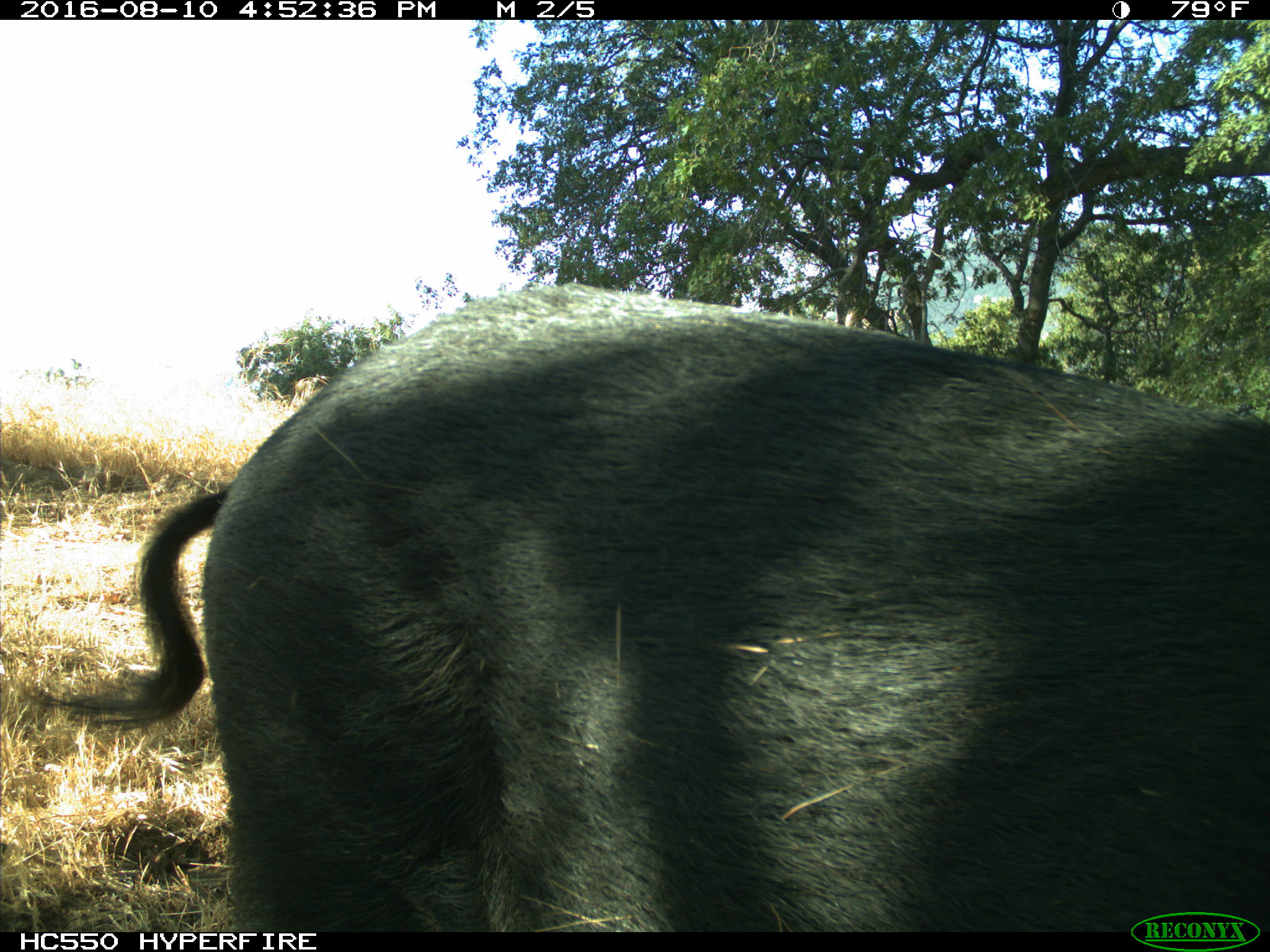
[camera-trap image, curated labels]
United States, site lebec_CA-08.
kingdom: Animalia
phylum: Chordata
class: Mammalia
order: Artiodactyla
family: Suidae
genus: Sus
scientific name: Sus scrofa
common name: wild boar